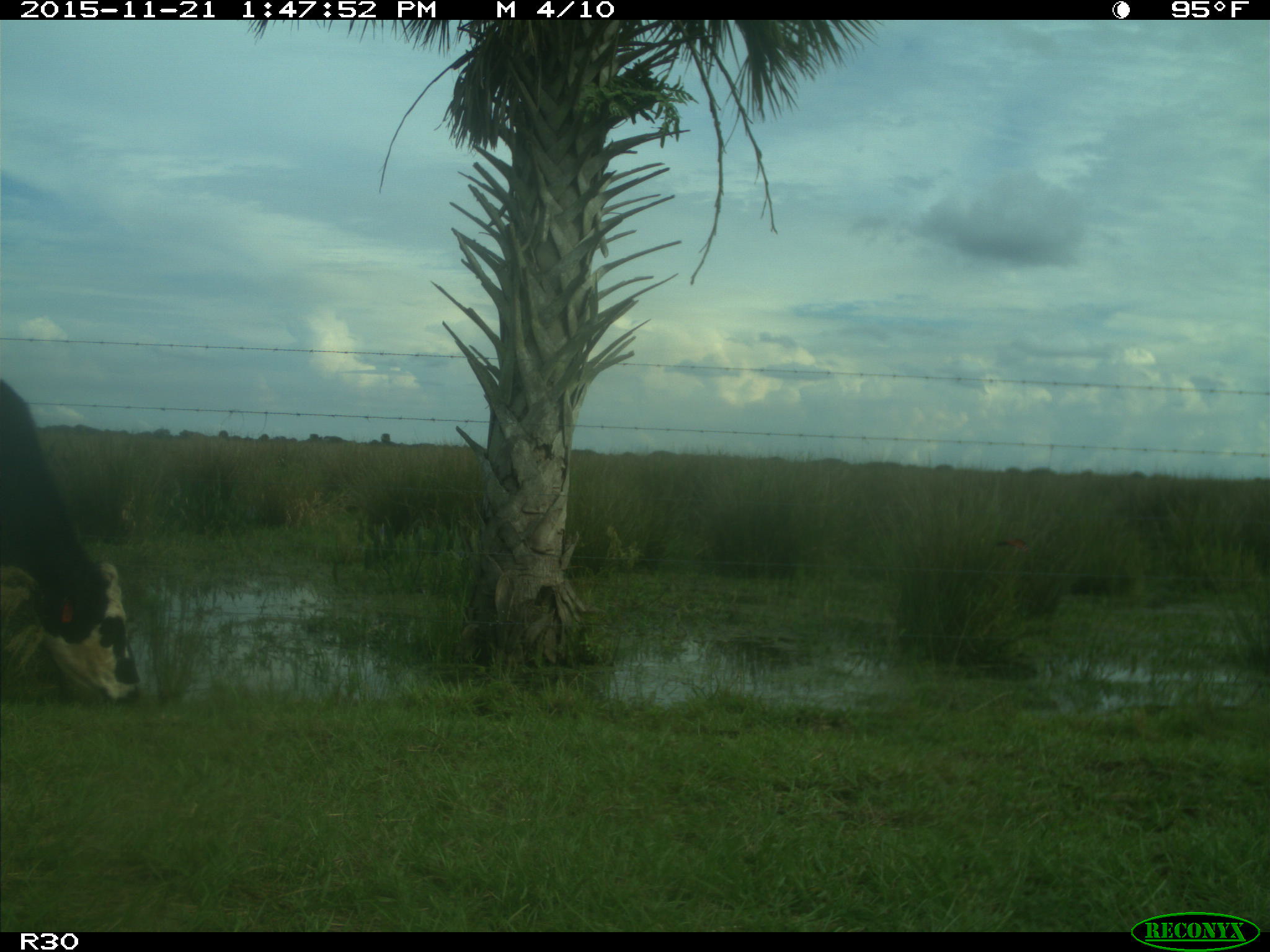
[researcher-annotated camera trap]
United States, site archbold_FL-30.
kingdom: Animalia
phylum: Chordata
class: Mammalia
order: Artiodactyla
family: Bovidae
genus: Bos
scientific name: Bos taurus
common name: domestic cow